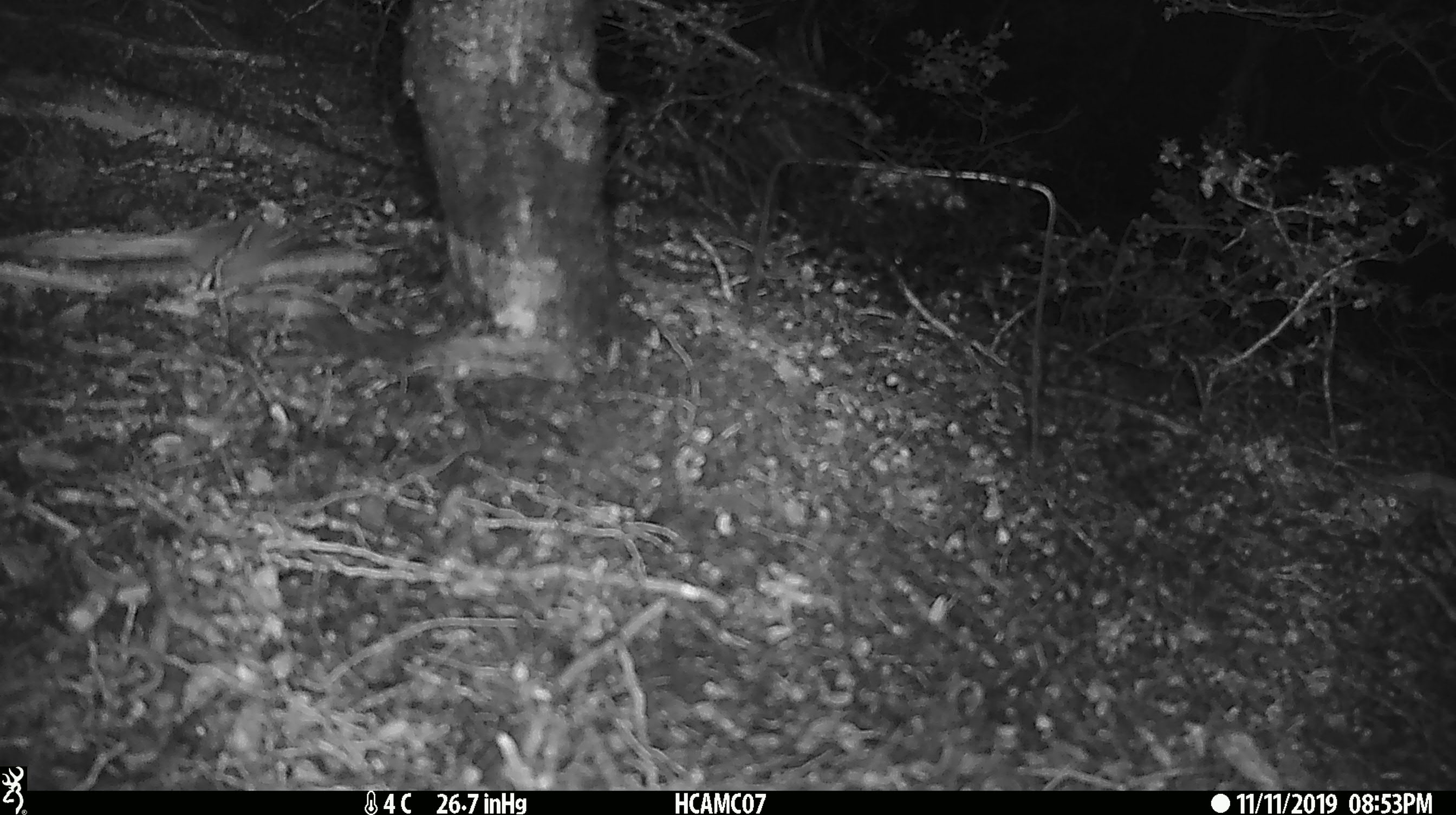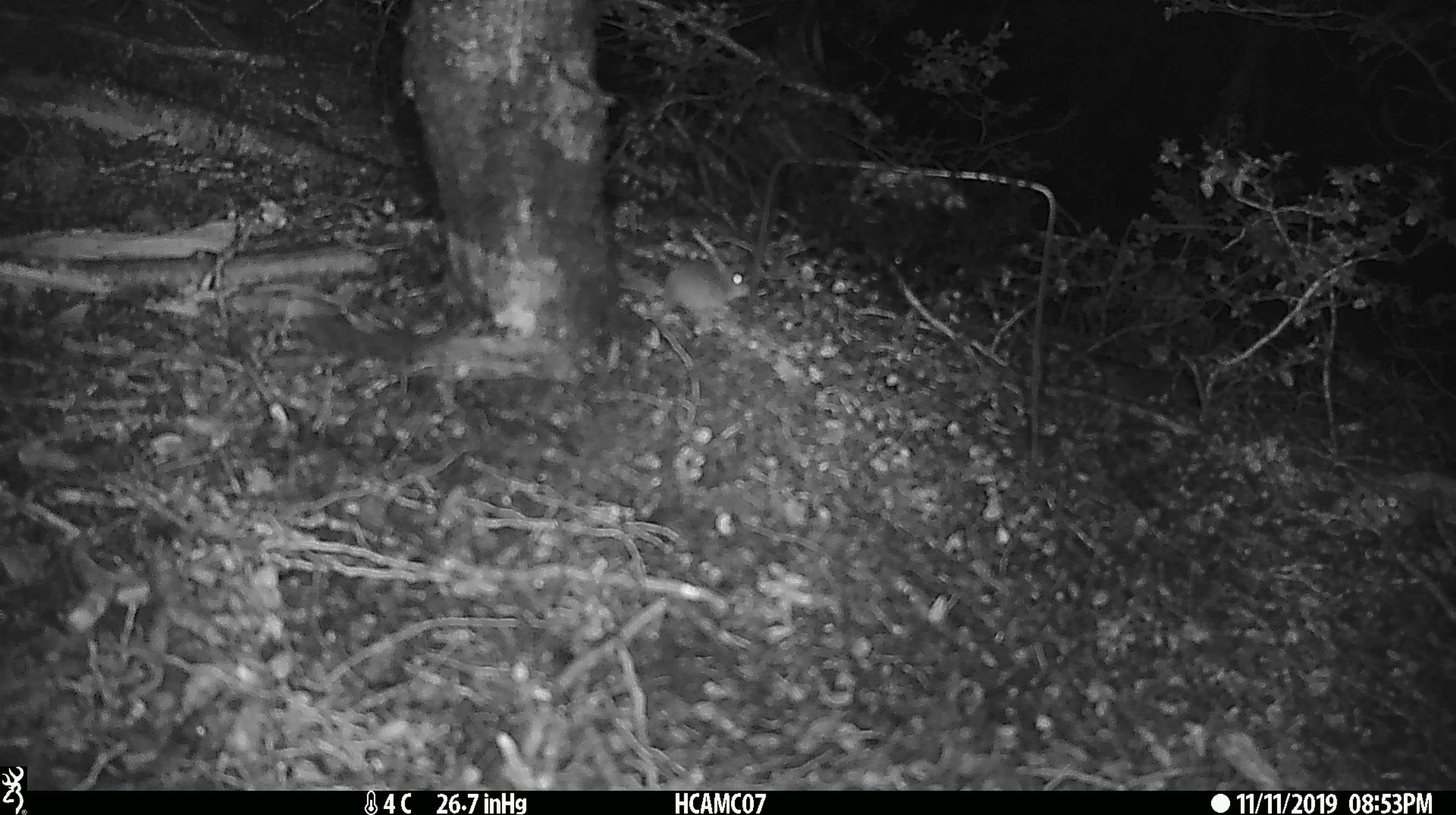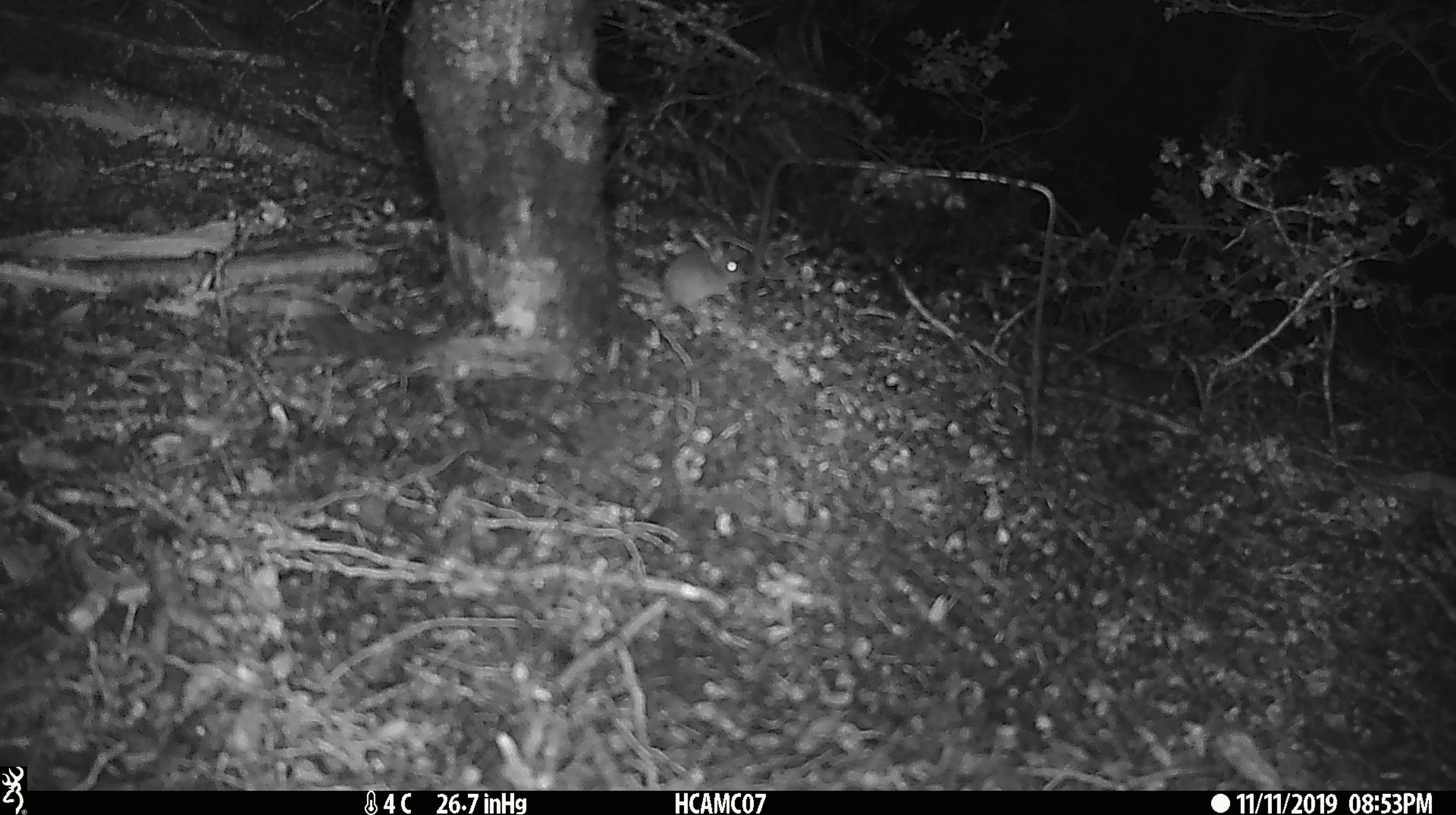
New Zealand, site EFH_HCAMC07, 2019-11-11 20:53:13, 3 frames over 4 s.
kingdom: Animalia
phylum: Chordata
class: Mammalia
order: Rodentia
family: Muridae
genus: Mus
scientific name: Mus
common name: mouse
Mouse (Mus).